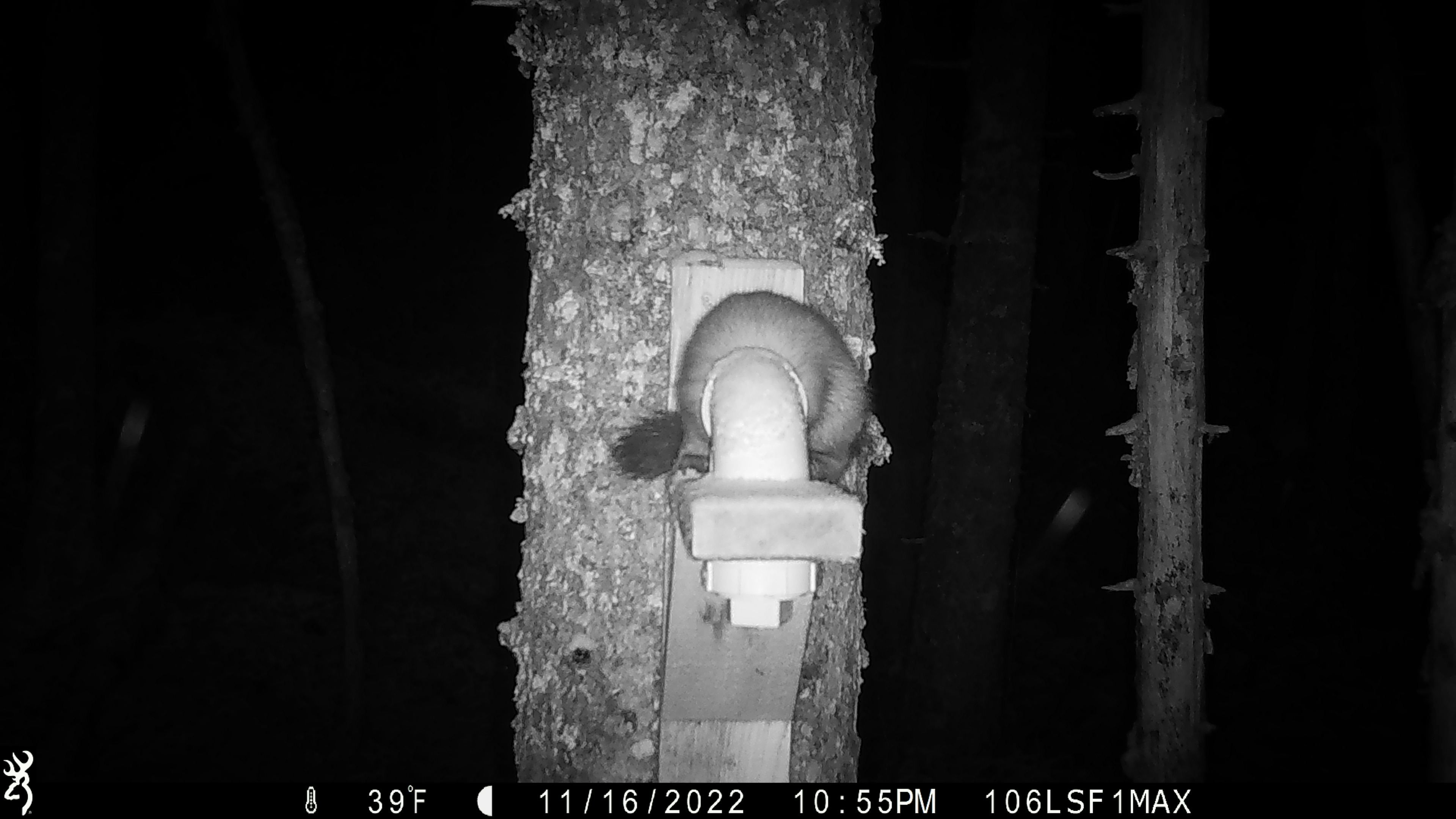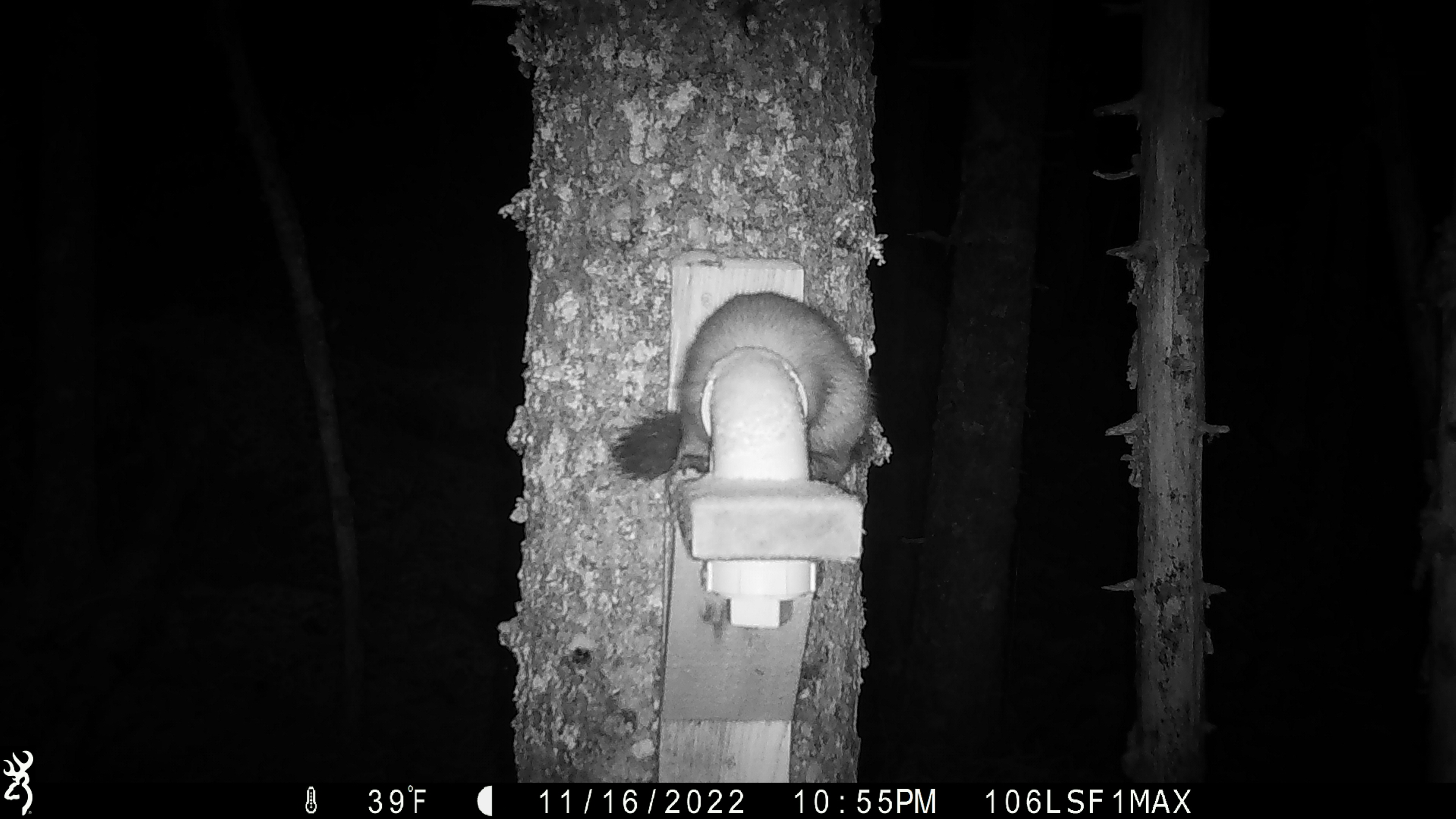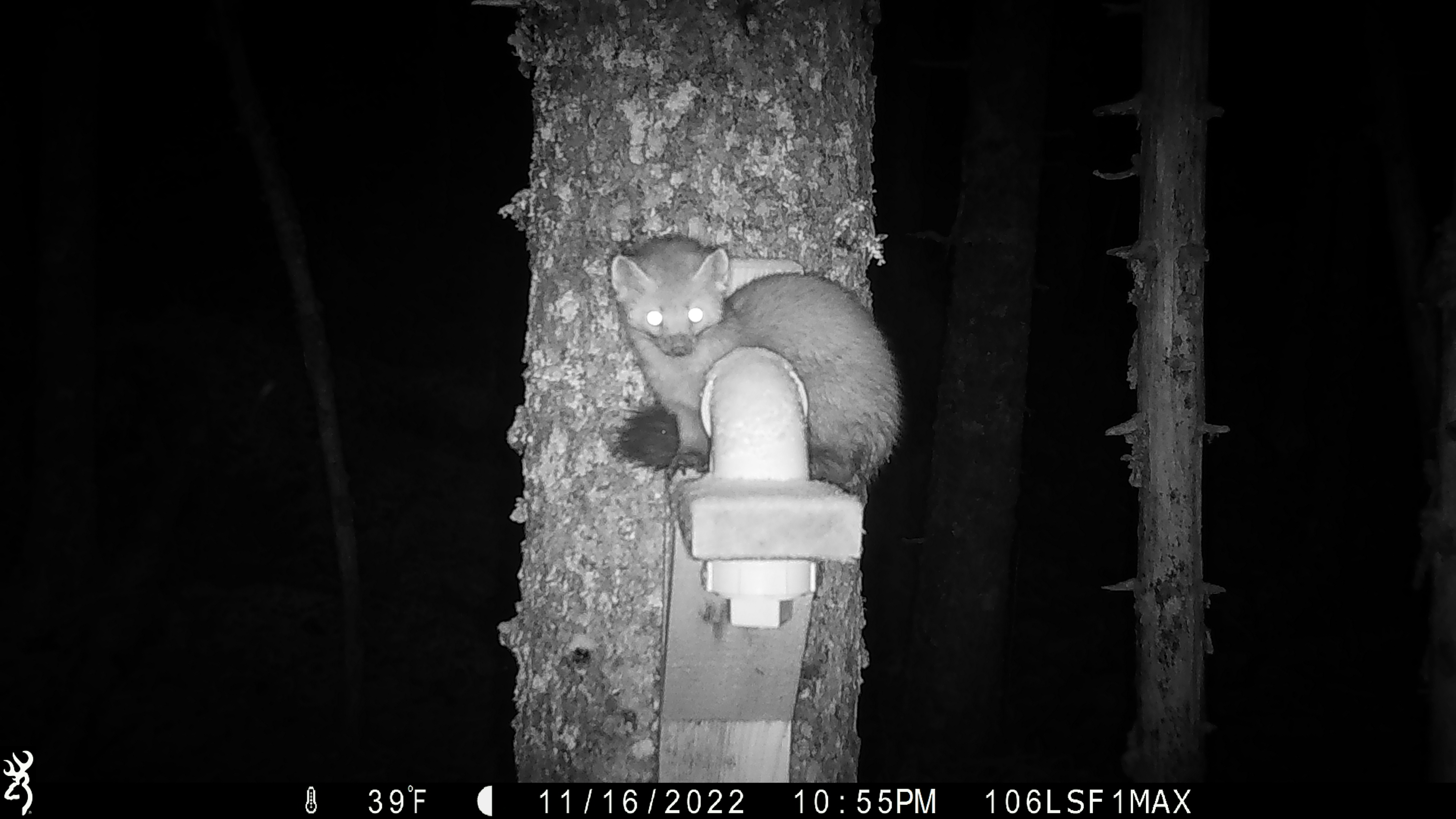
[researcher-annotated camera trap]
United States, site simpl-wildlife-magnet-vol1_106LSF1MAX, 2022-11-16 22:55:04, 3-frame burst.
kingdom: Animalia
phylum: Chordata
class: Mammalia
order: Carnivora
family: Mustelidae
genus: Martes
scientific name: Martes americana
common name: american marten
American marten (Martes americana).